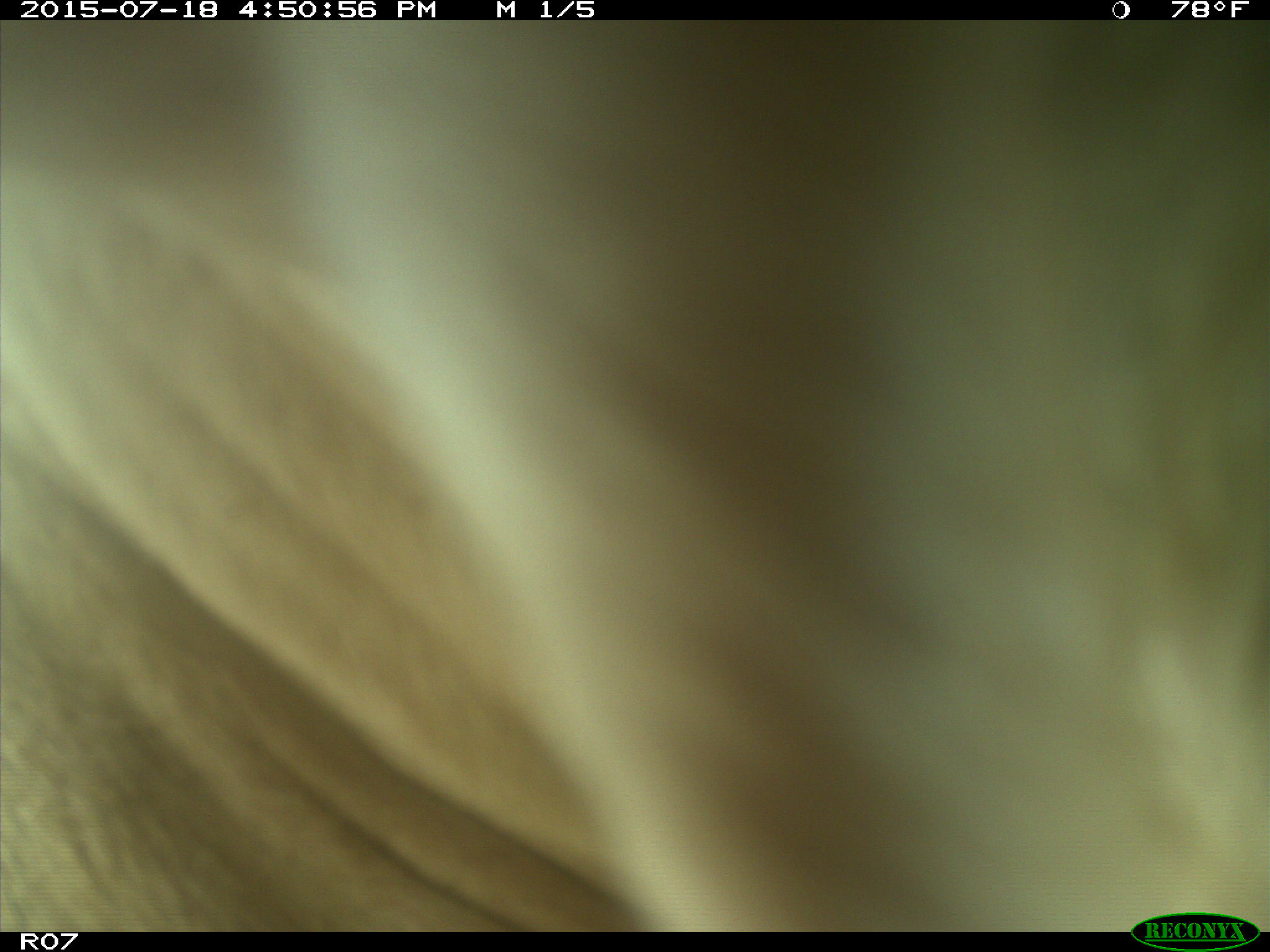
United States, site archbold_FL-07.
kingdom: Animalia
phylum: Chordata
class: Mammalia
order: Artiodactyla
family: Bovidae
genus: Bos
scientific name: Bos taurus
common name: domestic cow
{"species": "Bos taurus (domestic cow)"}